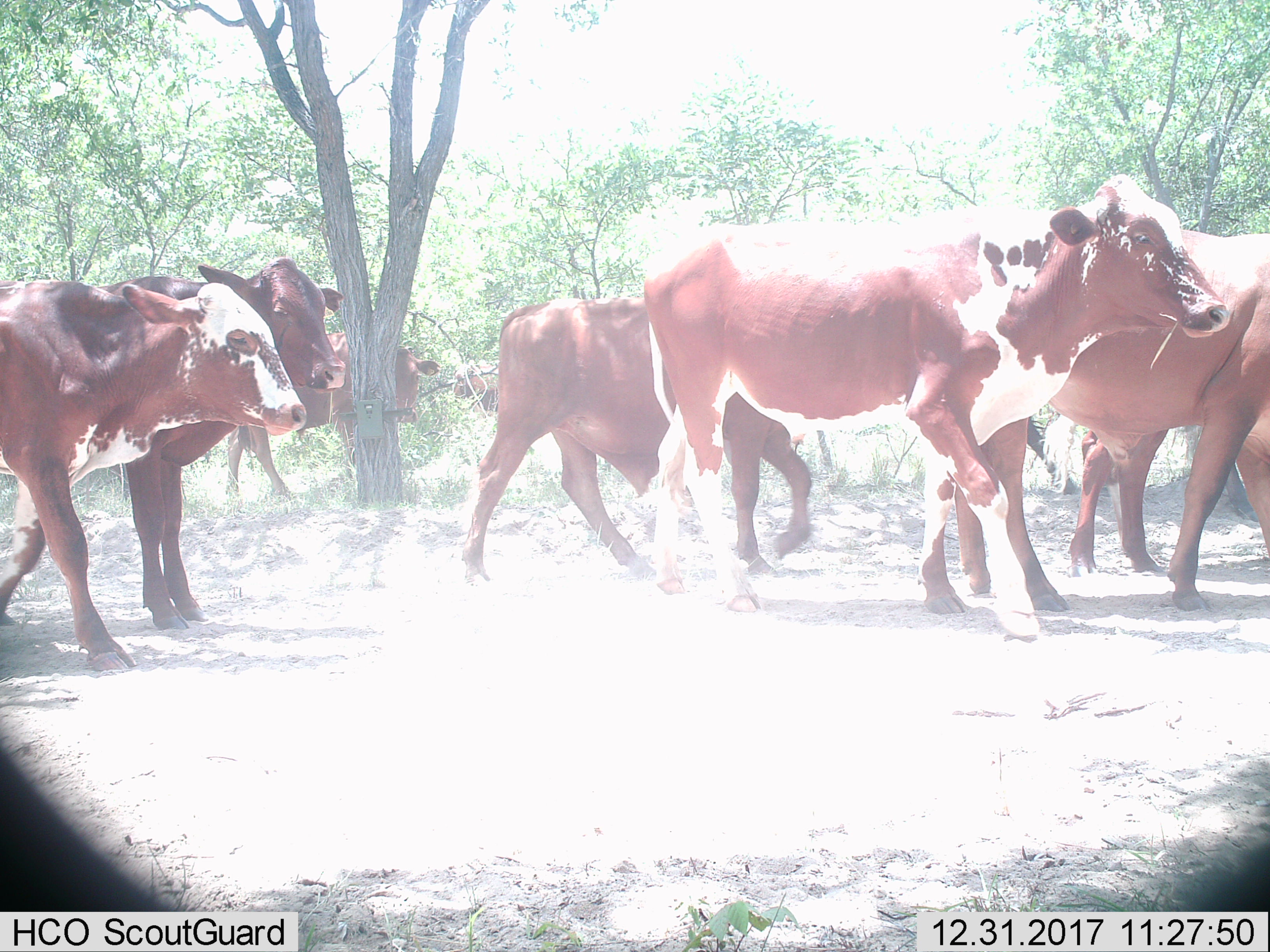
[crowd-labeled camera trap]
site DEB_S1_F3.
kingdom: Animalia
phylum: Chordata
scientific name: Vertebrata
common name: domestic animal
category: domesticanimal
Domesticanimal (domestic animal) (Vertebrata), count 7. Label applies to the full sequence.